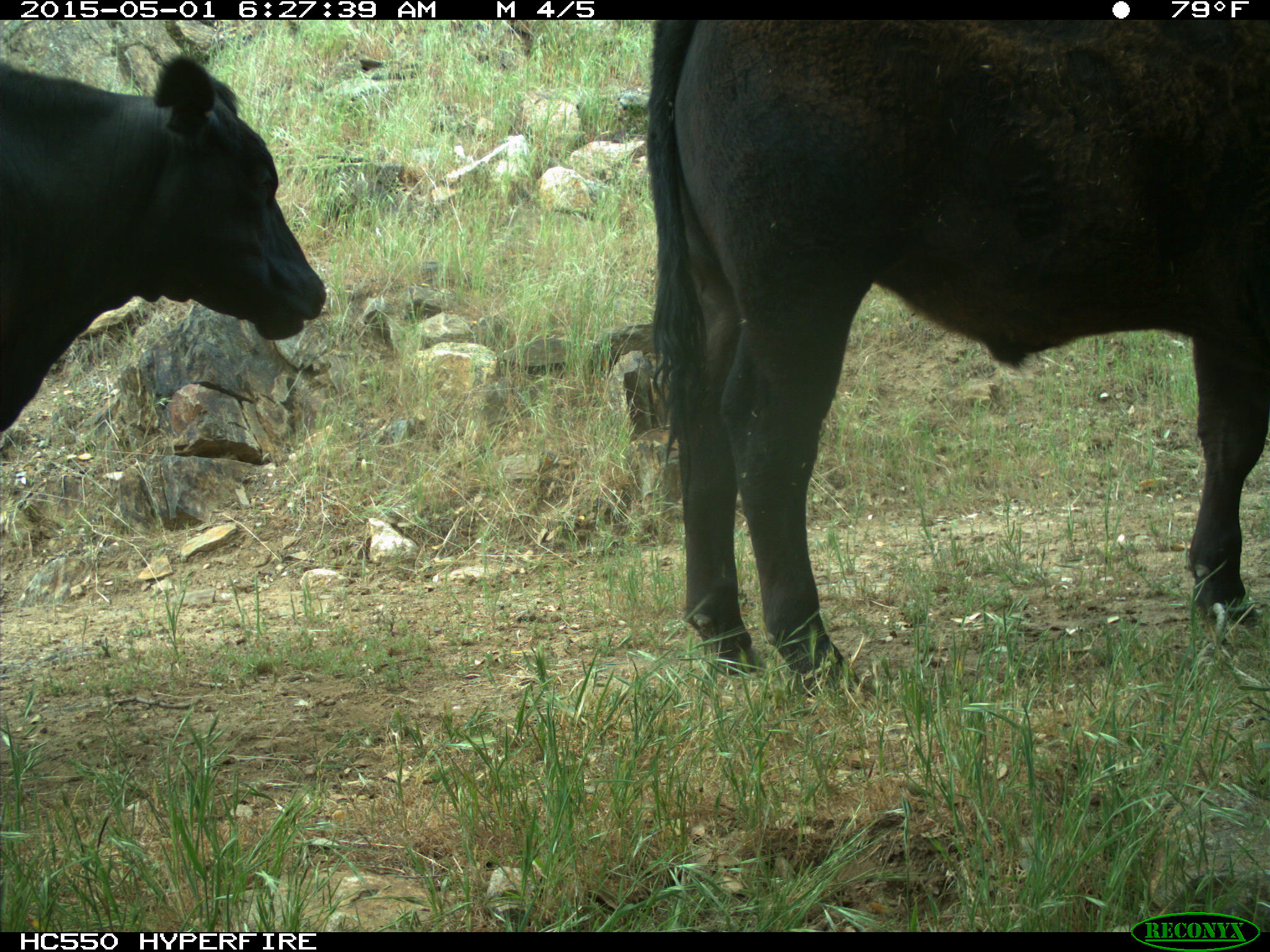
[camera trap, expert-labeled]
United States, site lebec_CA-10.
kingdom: Animalia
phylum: Chordata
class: Mammalia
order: Artiodactyla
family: Bovidae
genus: Bos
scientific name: Bos taurus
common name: domestic cow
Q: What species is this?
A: Bos taurus (domestic cow).